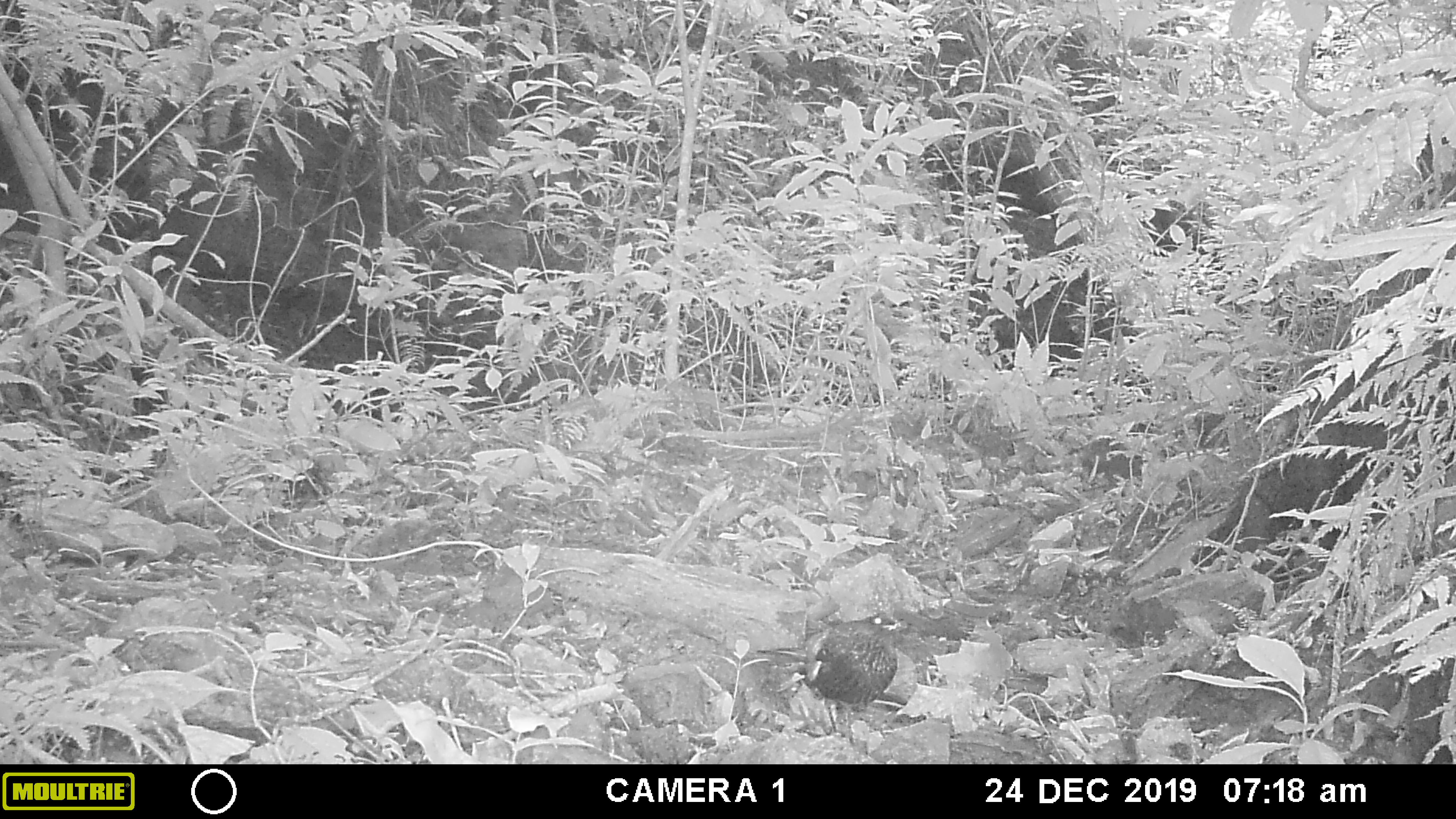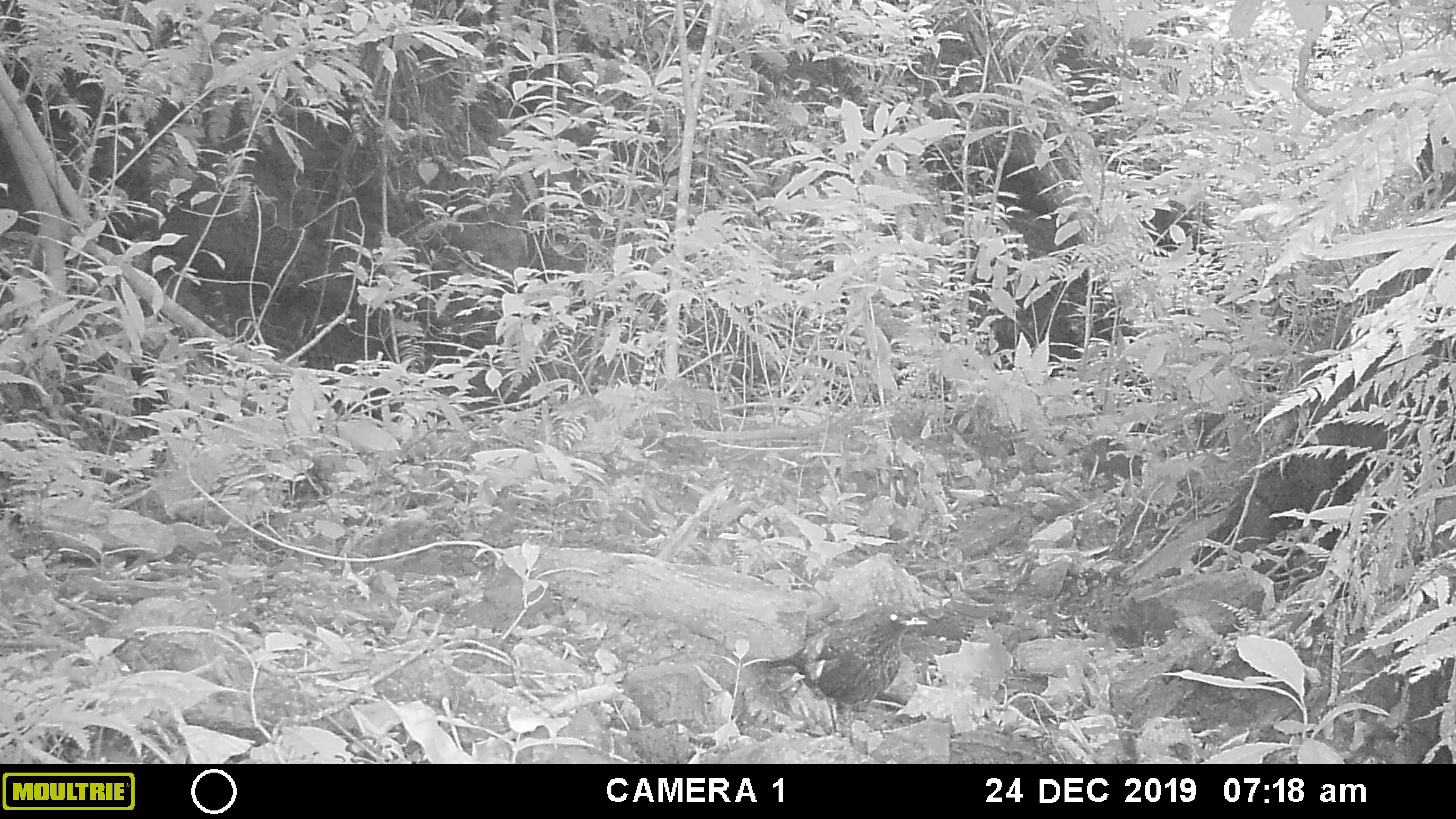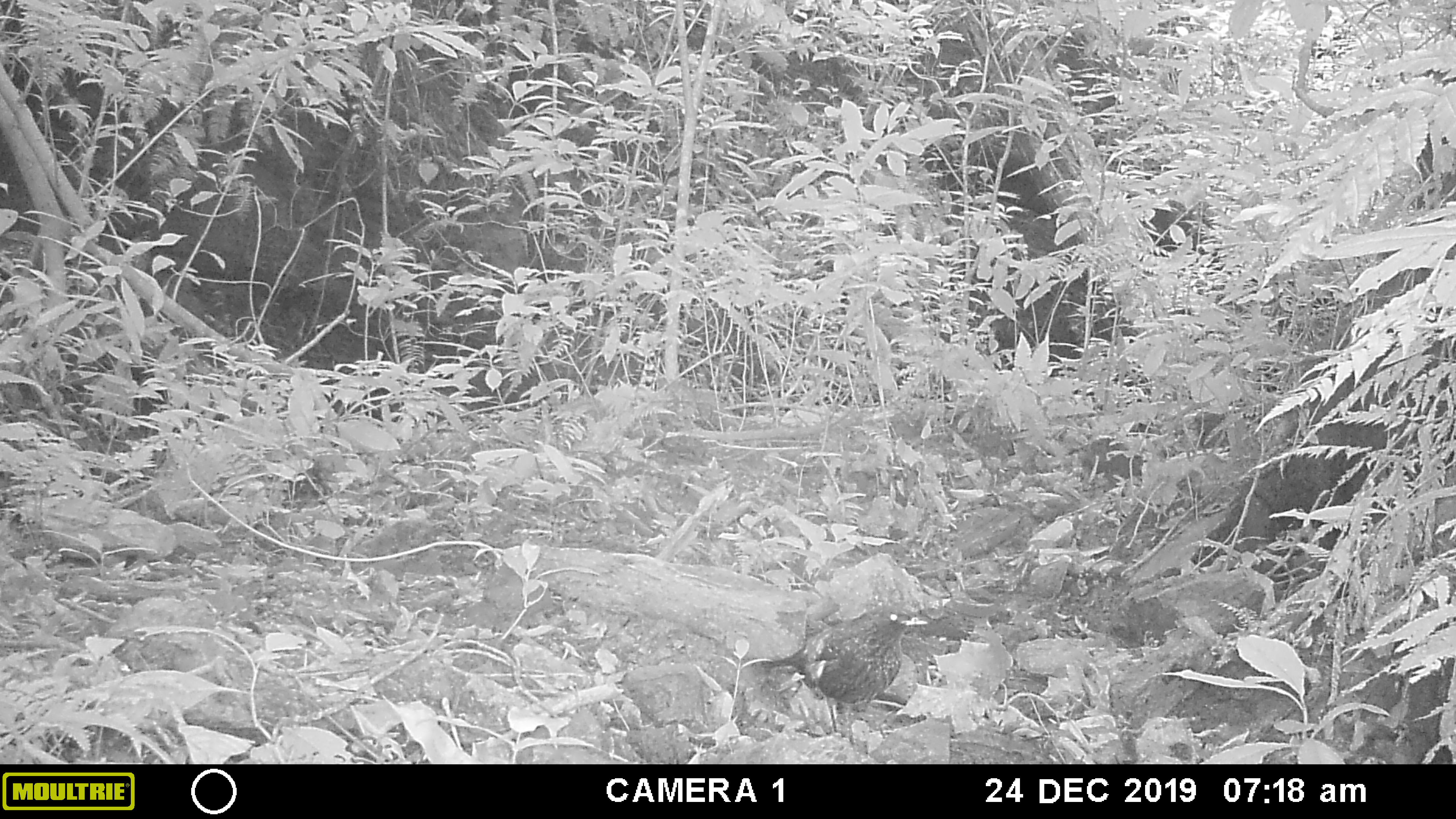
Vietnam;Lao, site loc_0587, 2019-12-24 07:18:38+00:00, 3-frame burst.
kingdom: Animalia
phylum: Chordata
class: Aves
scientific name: Aves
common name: bird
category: unidentified bird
Unidentified bird (bird) (Aves). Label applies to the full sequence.